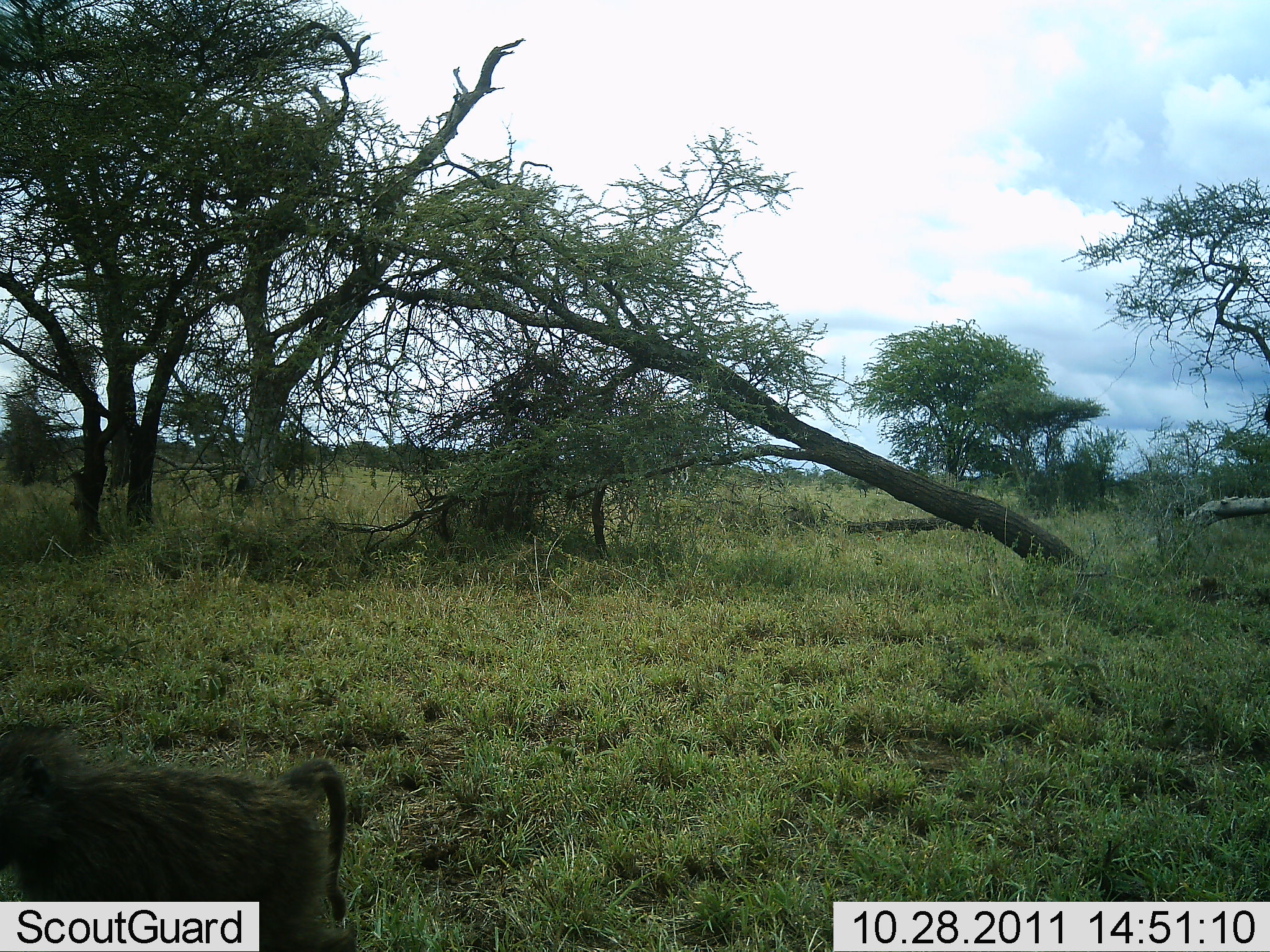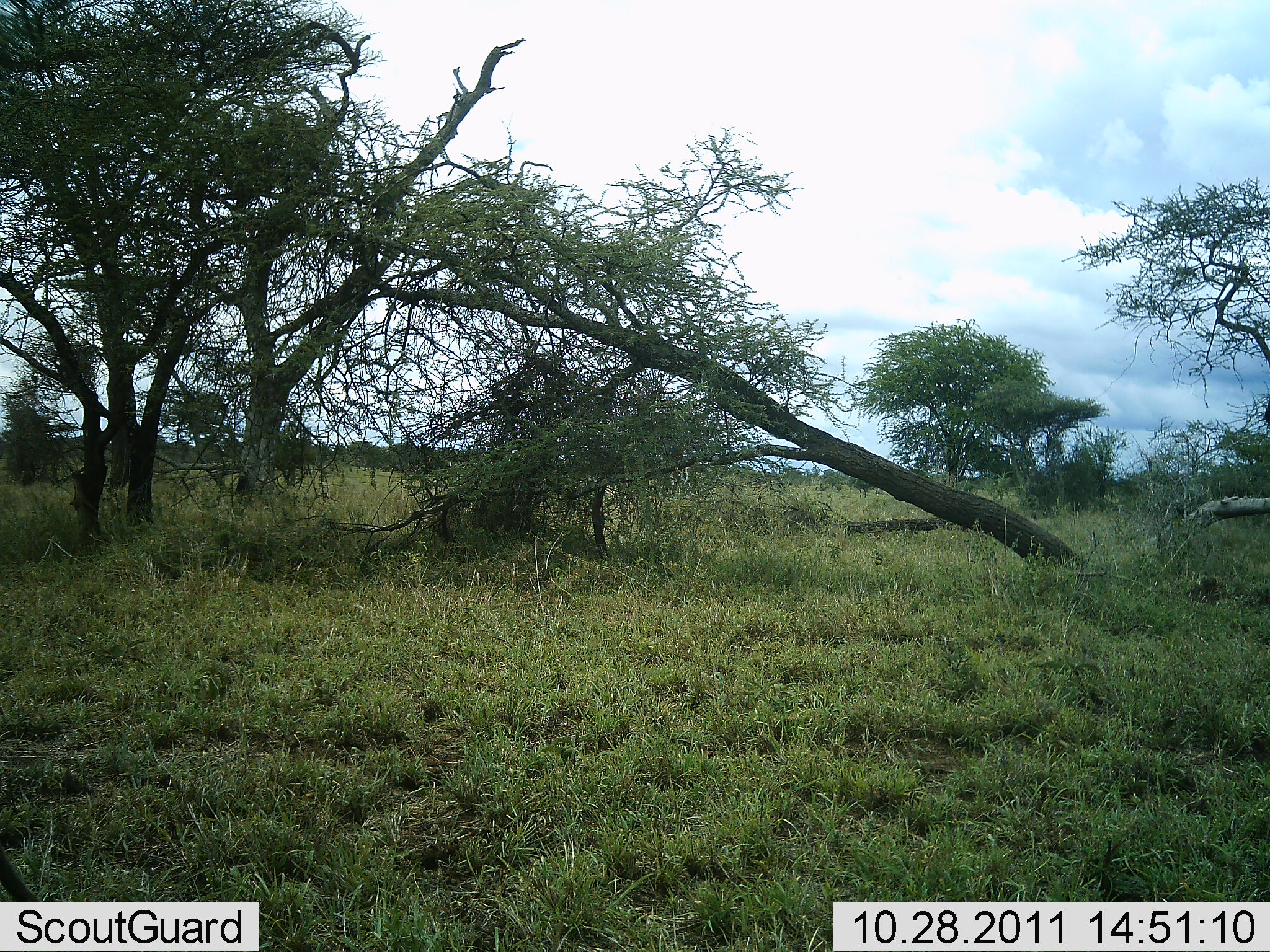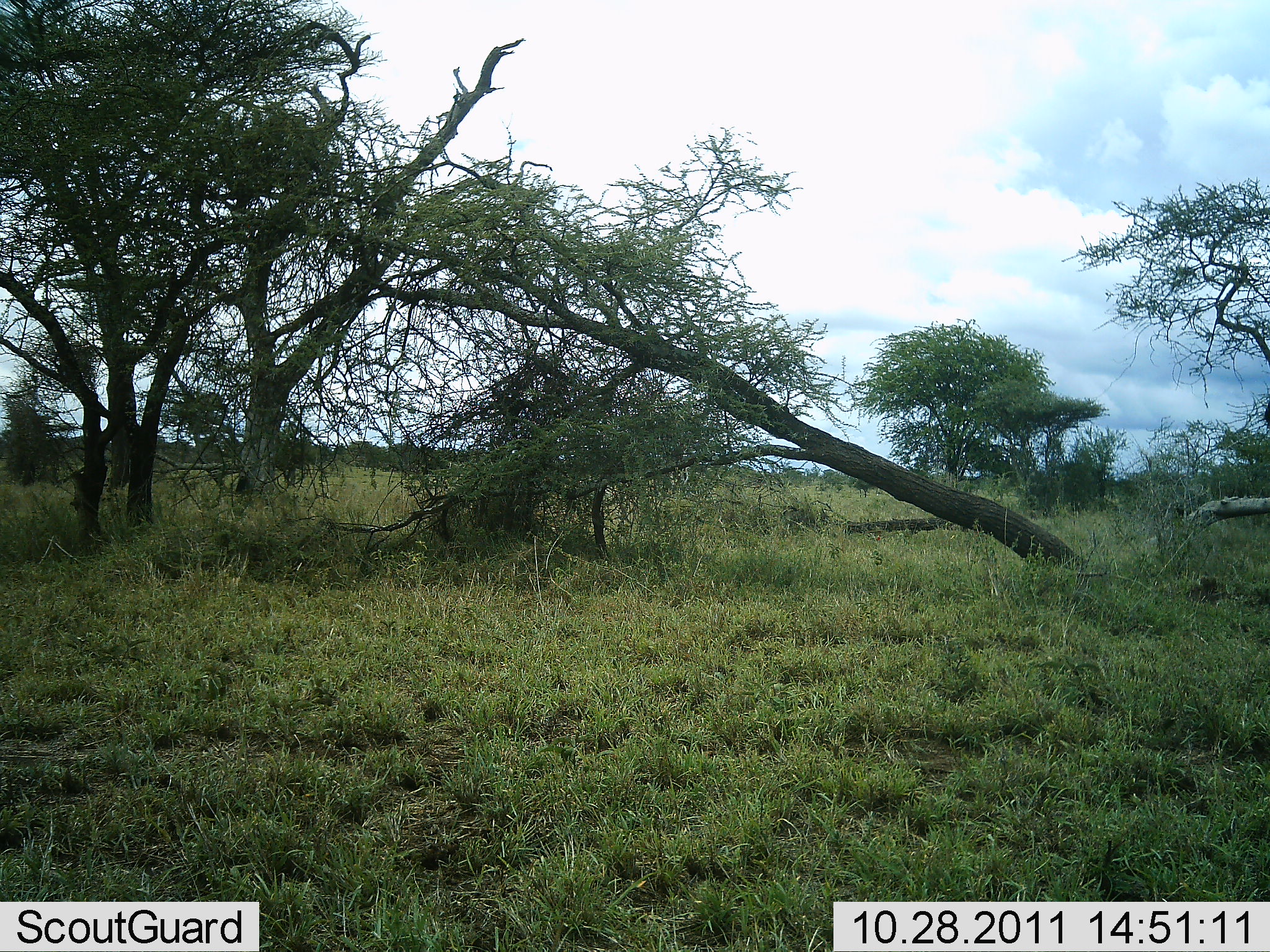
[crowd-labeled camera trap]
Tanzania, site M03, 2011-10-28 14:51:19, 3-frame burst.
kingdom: Animalia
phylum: Chordata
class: Mammalia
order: Primates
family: Cercopithecidae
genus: Papio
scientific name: Papio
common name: baboon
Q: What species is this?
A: Baboon (Papio).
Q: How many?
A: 1.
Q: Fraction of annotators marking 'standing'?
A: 0%.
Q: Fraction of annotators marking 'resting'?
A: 0%.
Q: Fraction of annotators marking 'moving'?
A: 100%.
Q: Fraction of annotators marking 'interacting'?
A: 0%.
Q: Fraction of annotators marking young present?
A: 0%.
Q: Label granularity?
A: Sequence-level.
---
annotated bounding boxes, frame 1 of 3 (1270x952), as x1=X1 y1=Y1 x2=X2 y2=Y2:
animal: x1=1 y1=725 x2=355 y2=951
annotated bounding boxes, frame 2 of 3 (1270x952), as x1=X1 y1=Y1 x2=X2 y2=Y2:
animal: x1=0 y1=846 x2=40 y2=901